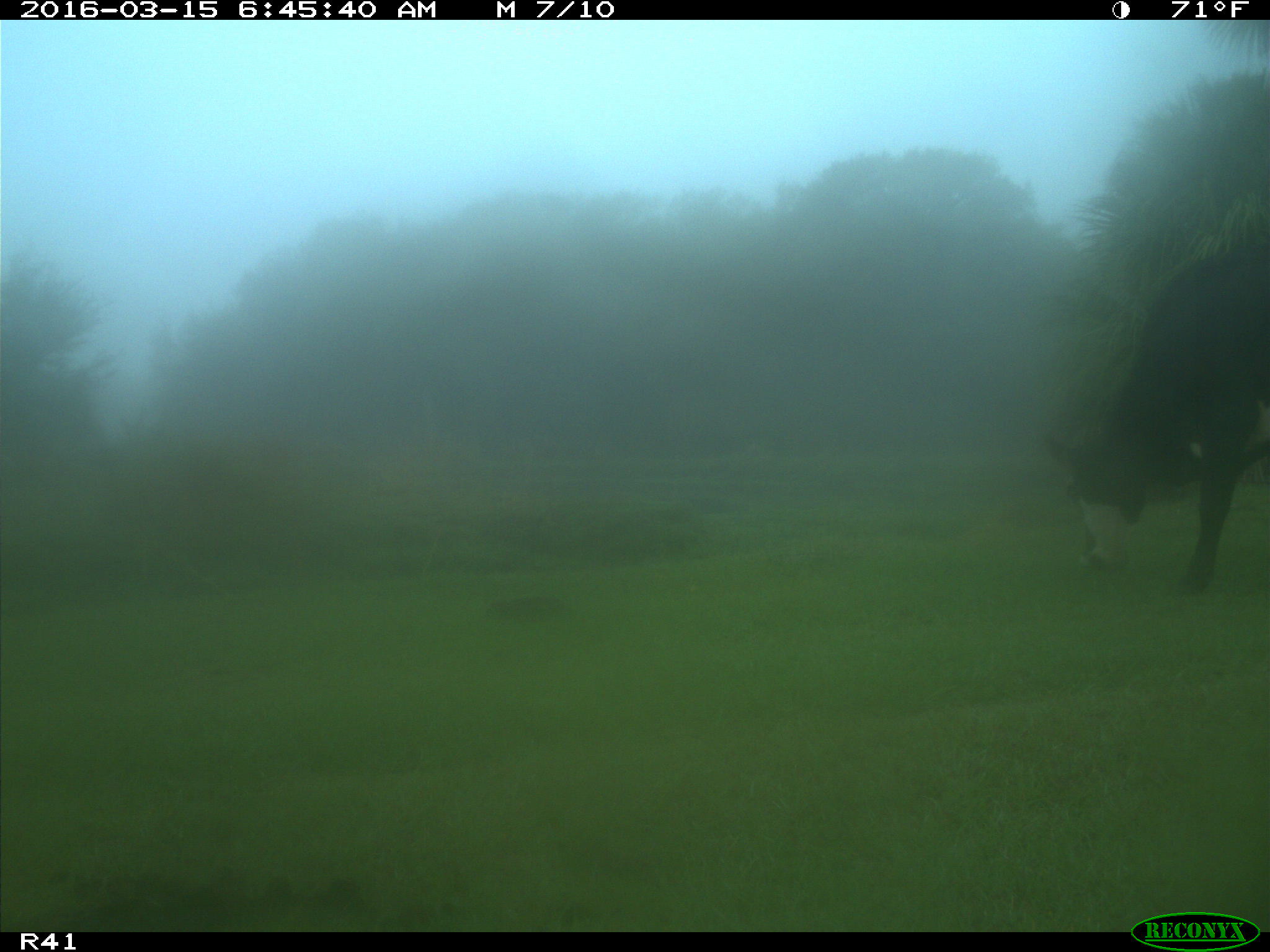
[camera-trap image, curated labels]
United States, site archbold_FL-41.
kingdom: Animalia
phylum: Chordata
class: Mammalia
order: Artiodactyla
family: Bovidae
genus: Bos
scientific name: Bos taurus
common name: domestic cow